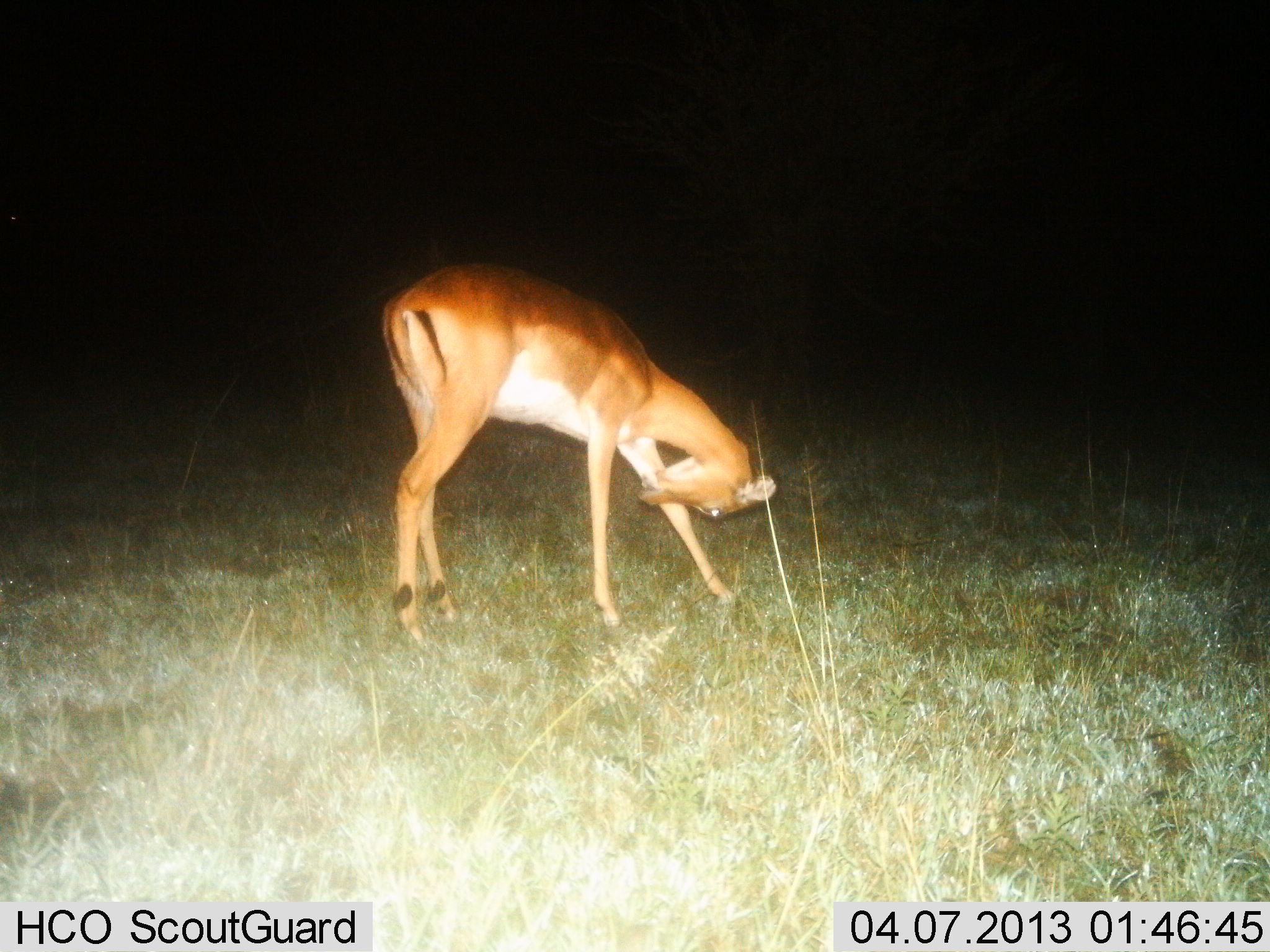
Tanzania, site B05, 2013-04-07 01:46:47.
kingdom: Animalia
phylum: Chordata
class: Mammalia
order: Artiodactyla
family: Bovidae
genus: Aepyceros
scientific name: Aepyceros melampus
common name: impala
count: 1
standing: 88%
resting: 6%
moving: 6%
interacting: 6%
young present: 0%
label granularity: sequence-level